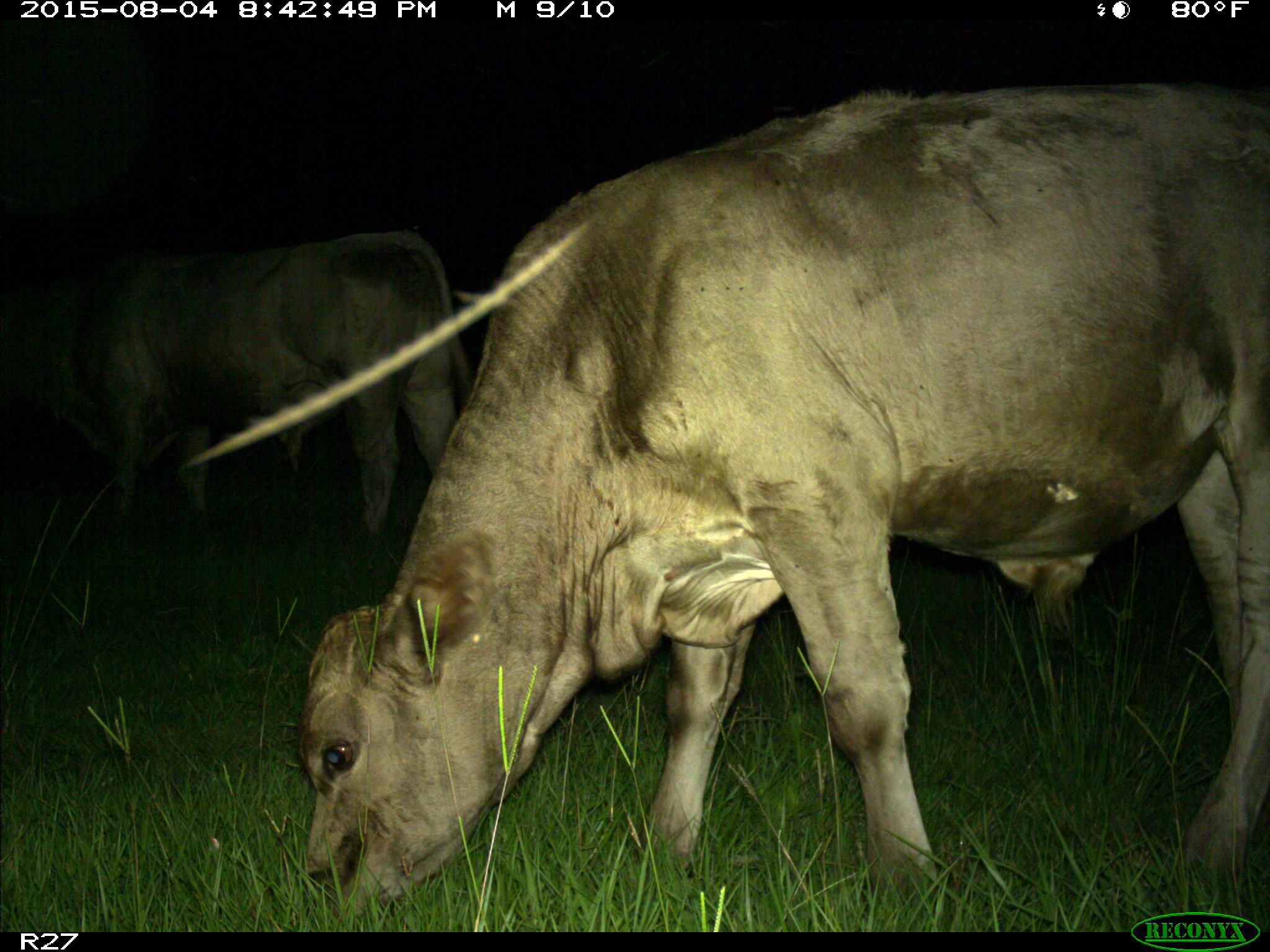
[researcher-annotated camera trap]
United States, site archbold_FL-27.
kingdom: Animalia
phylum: Chordata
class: Mammalia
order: Artiodactyla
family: Bovidae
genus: Bos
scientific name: Bos taurus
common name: domestic cow